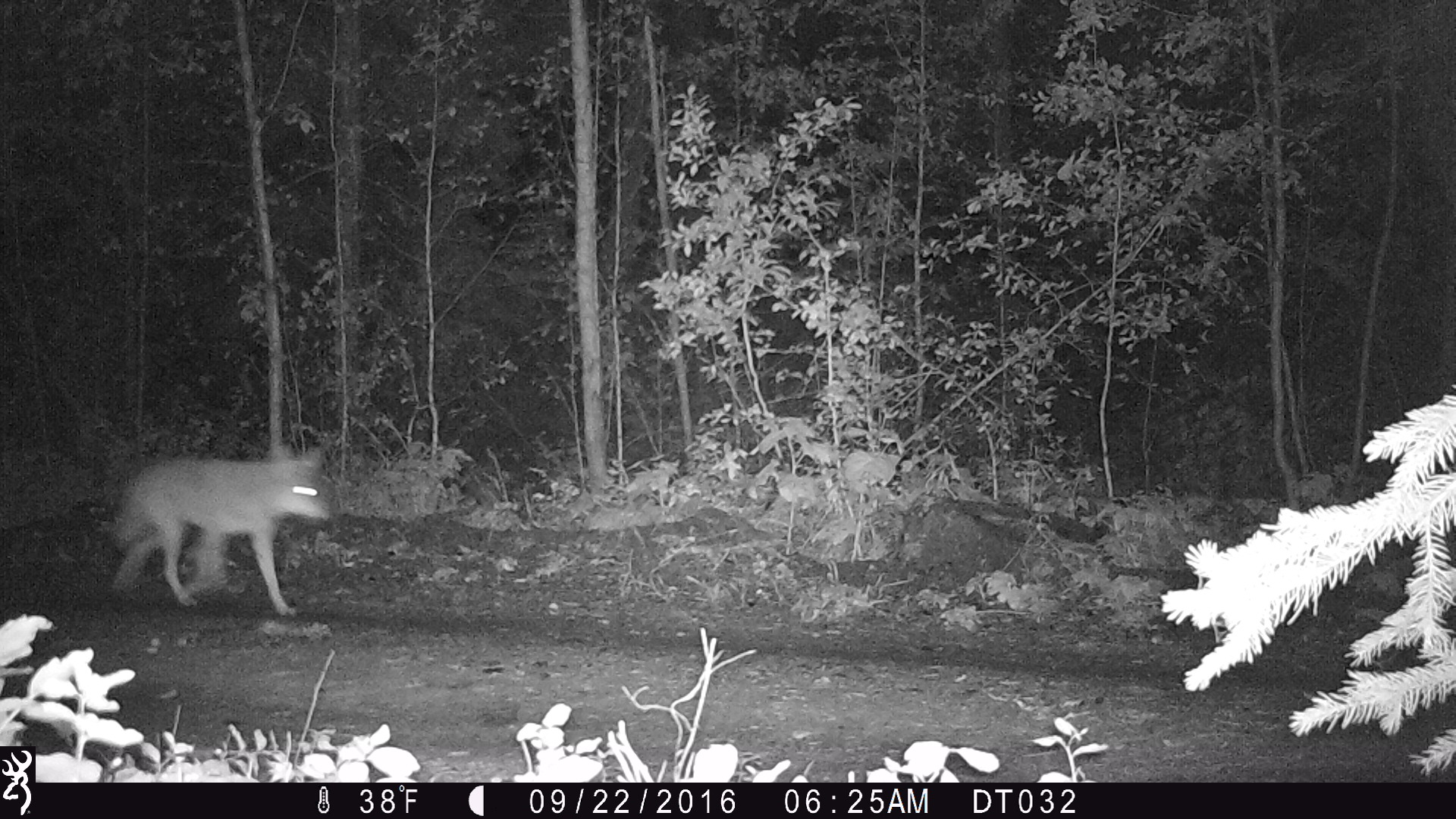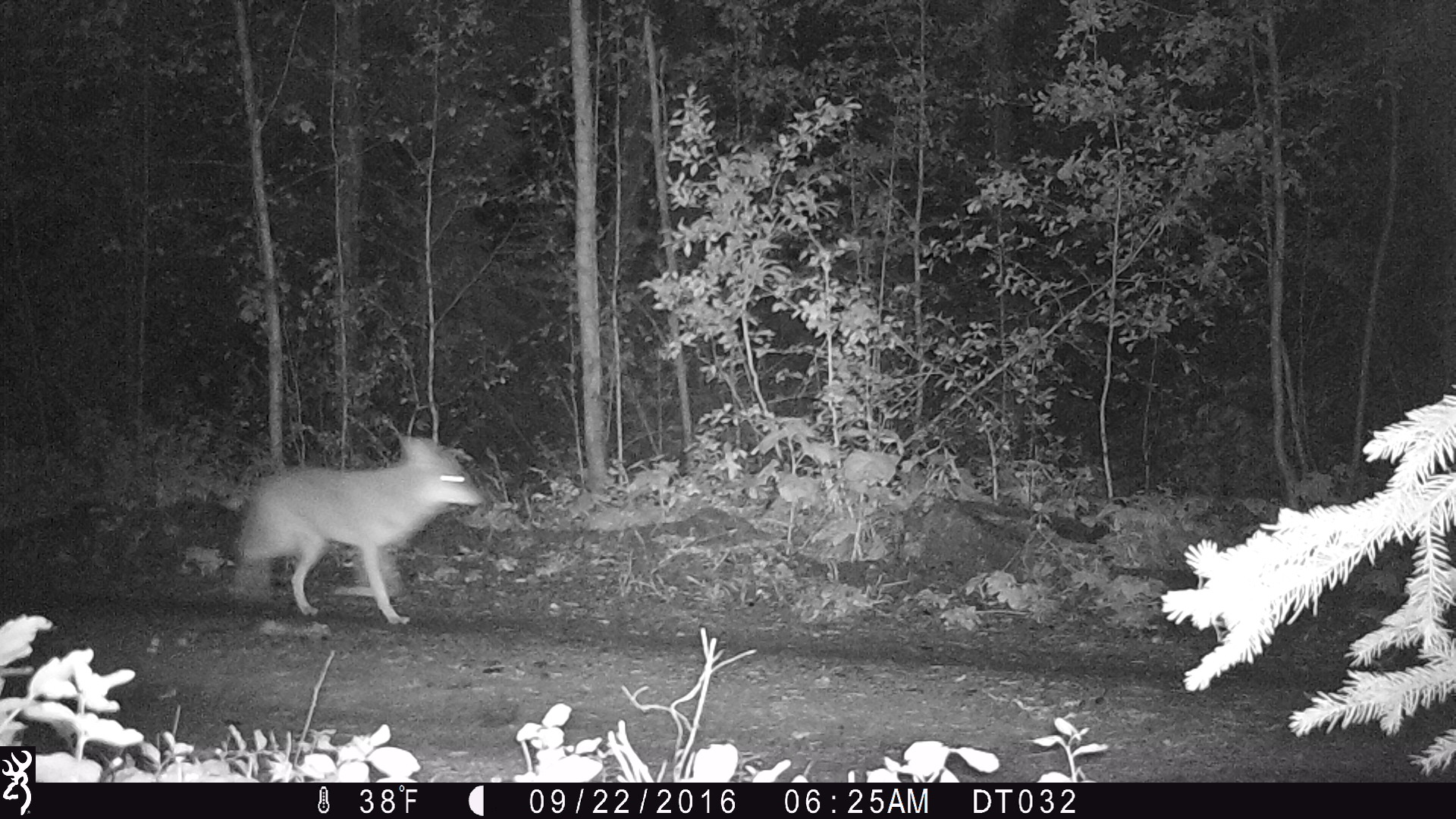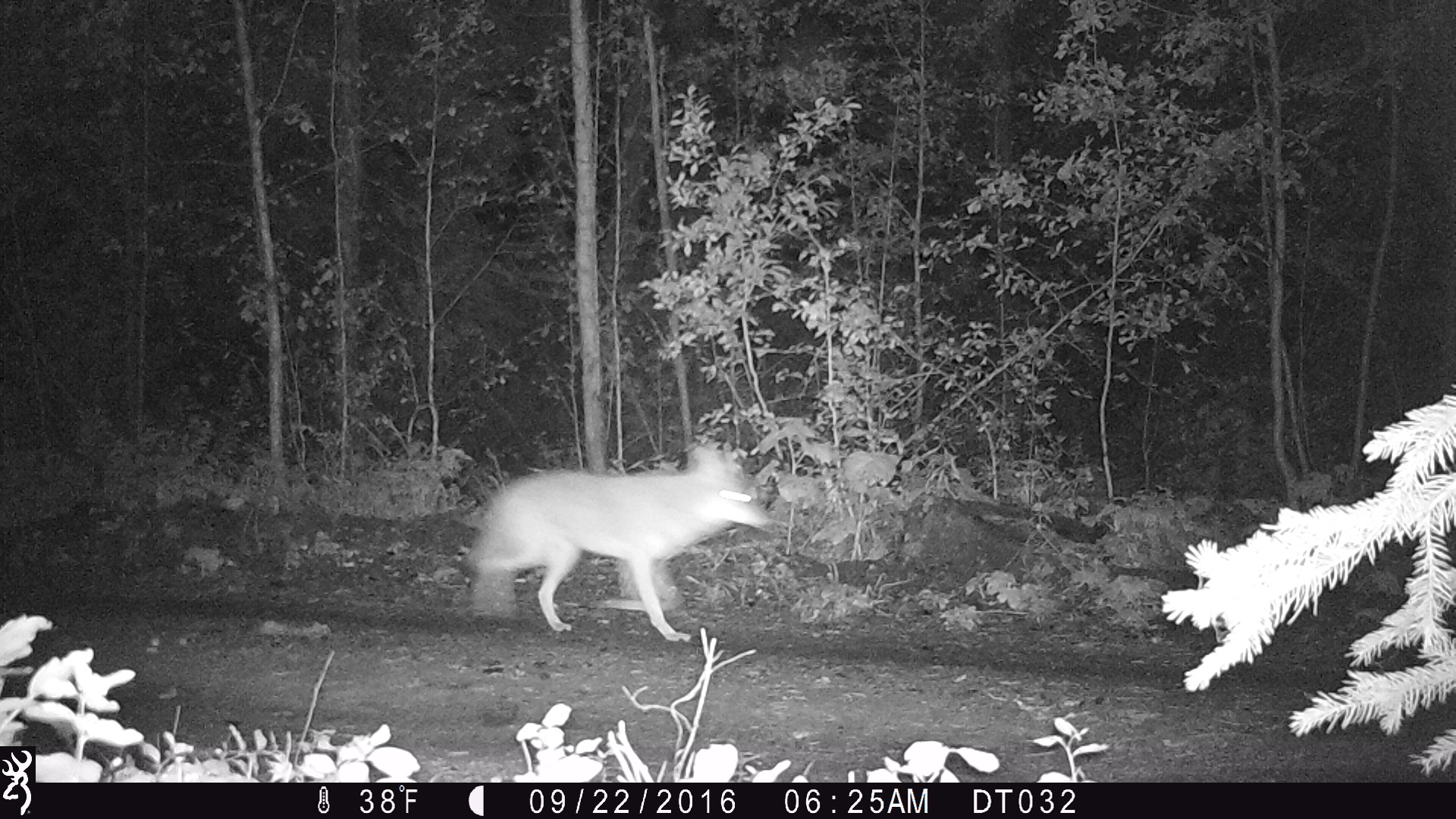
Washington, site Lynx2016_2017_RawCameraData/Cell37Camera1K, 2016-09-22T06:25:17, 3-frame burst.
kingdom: Animalia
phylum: Chordata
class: Mammalia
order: Carnivora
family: Canidae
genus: Canis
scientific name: Canis latrans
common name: coyote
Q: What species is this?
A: Canis latrans (coyote).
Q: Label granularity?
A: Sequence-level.